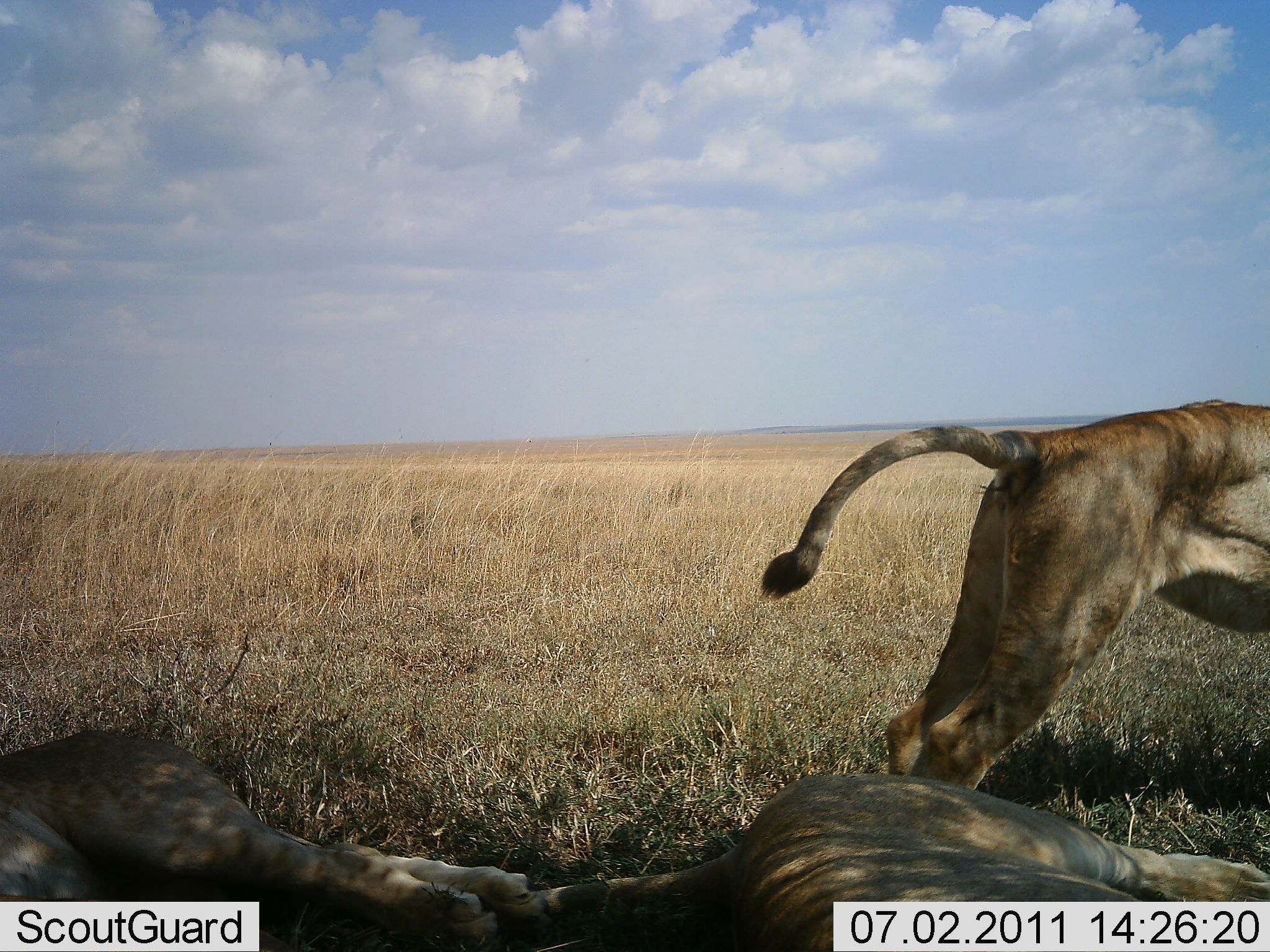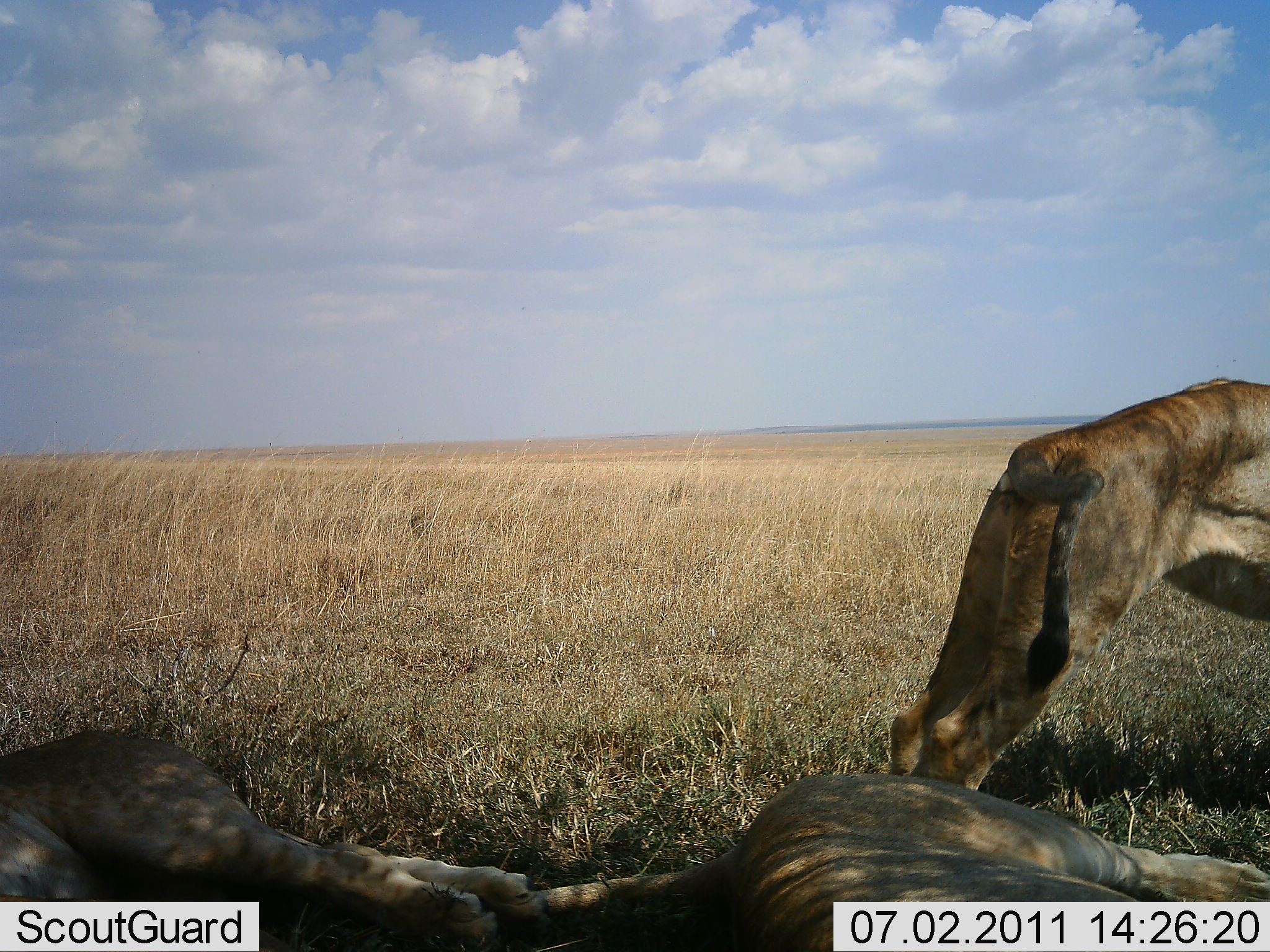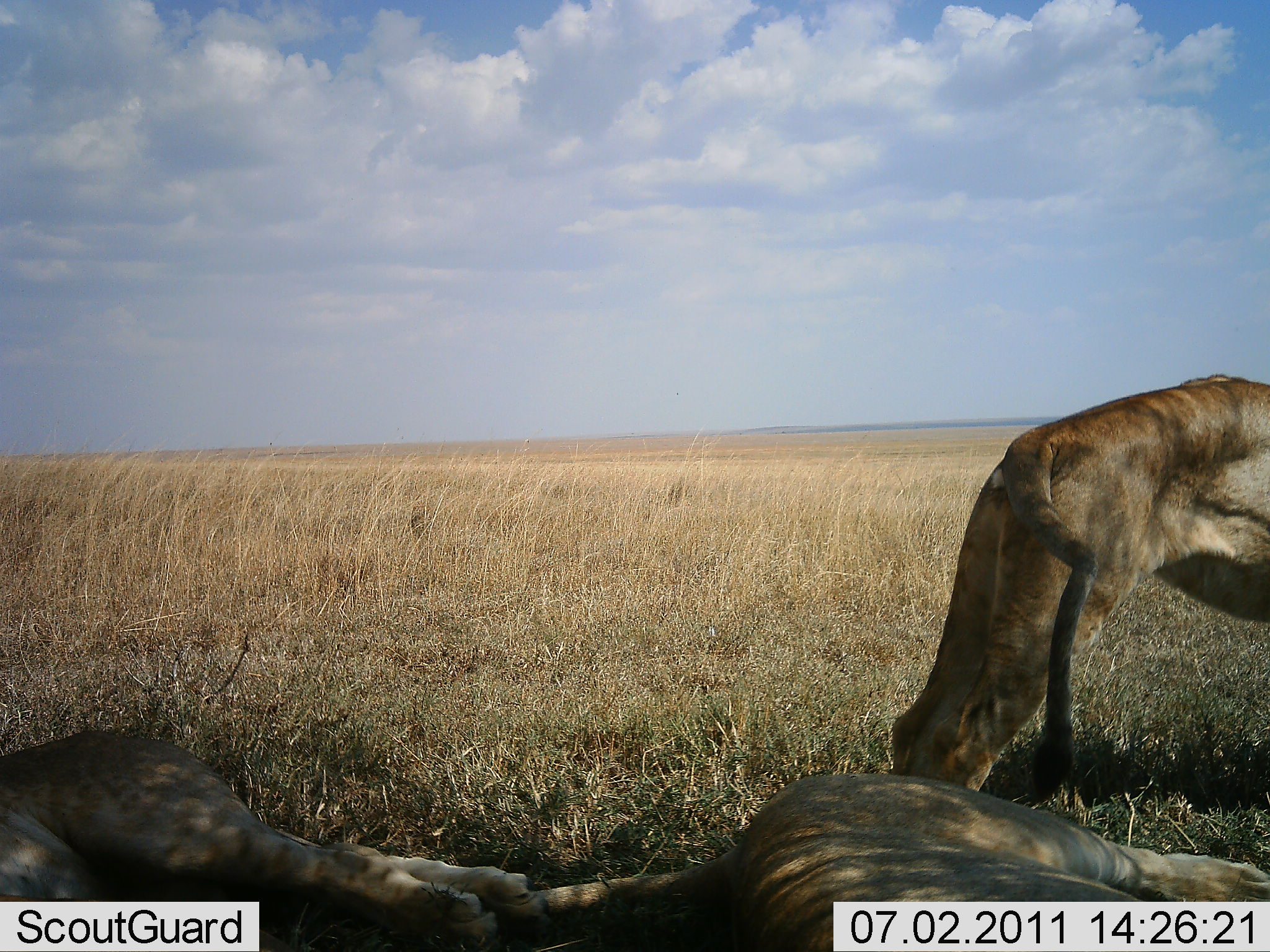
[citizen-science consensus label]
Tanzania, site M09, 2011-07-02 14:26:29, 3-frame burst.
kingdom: Animalia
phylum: Chordata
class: Mammalia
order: Carnivora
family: Felidae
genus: Panthera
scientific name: Panthera leo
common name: lion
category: lionfemale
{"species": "lionfemale (lion) (Panthera leo)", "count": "3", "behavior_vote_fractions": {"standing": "62%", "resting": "92%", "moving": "8%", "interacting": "0%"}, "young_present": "0%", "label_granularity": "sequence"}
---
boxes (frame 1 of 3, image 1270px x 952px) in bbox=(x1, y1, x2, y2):
animal: bbox=(758, 399, 1269, 796); bbox=(505, 770, 1267, 950); bbox=(0, 728, 527, 950)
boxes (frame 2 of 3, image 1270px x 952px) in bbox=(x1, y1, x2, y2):
animal: bbox=(912, 375, 1267, 709)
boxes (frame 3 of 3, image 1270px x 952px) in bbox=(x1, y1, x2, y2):
animal: bbox=(941, 375, 1269, 628)